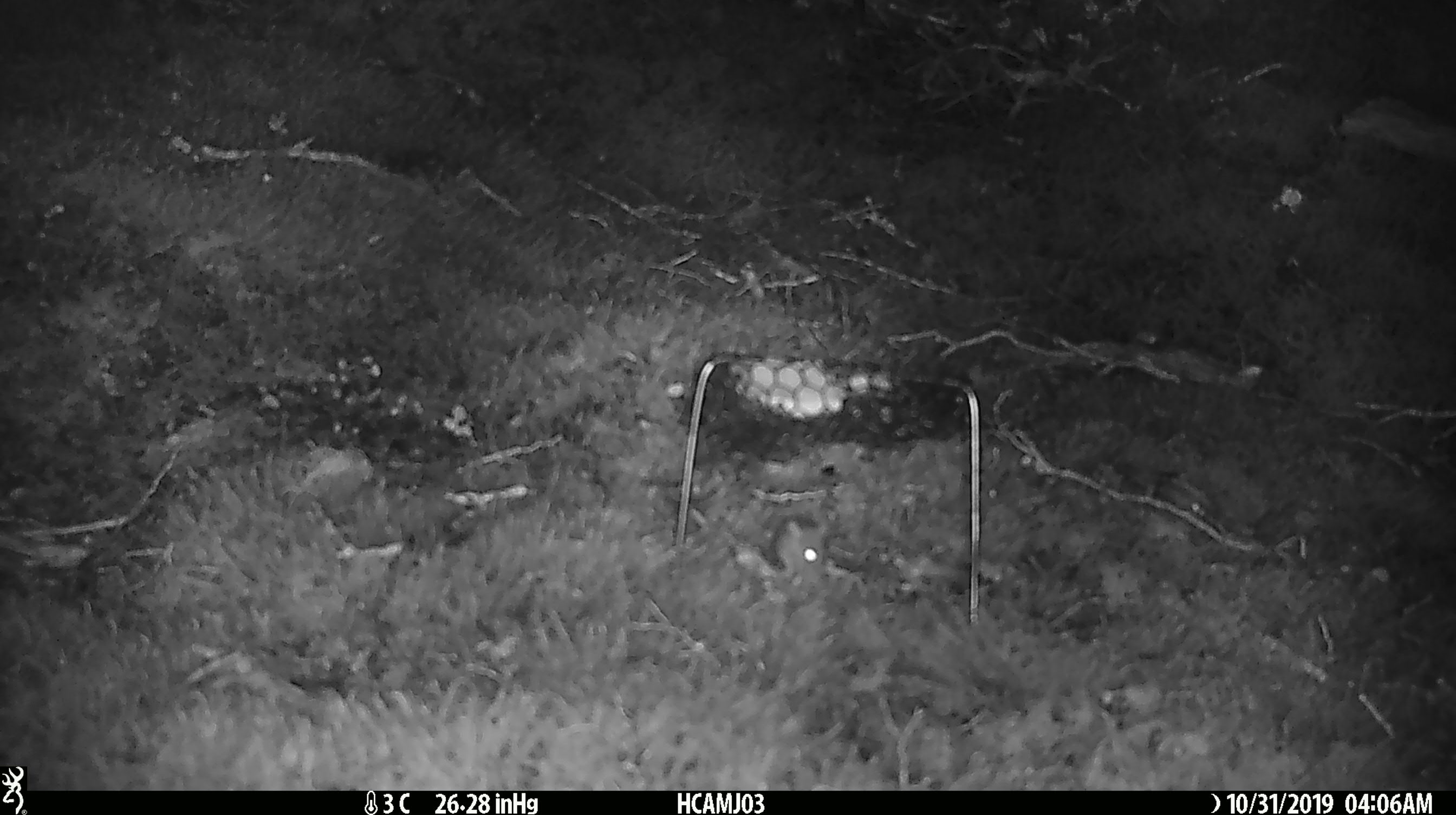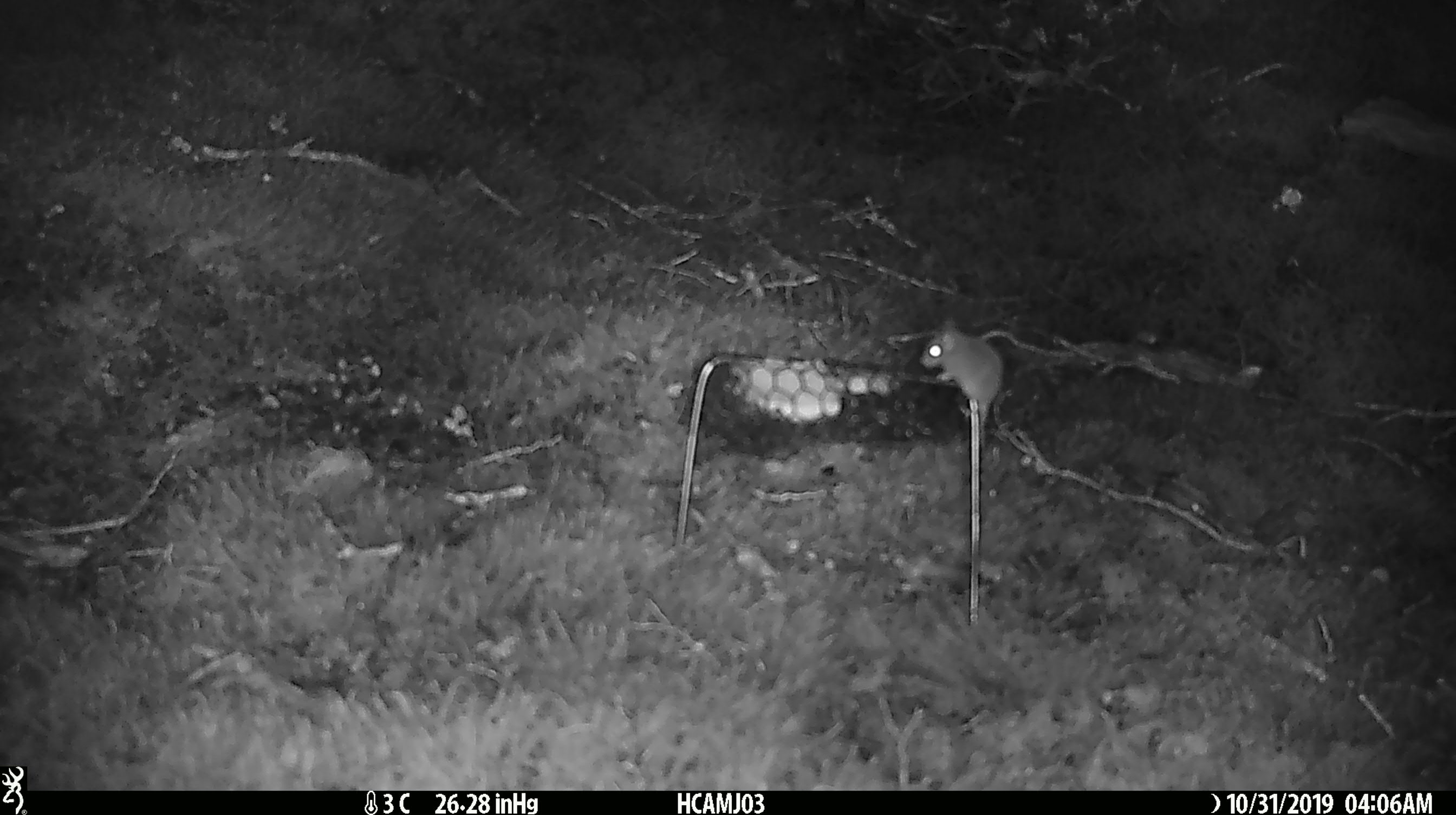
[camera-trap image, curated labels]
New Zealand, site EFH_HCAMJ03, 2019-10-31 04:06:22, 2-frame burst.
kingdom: Animalia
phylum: Chordata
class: Mammalia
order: Rodentia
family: Muridae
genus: Mus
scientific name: Mus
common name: mouse